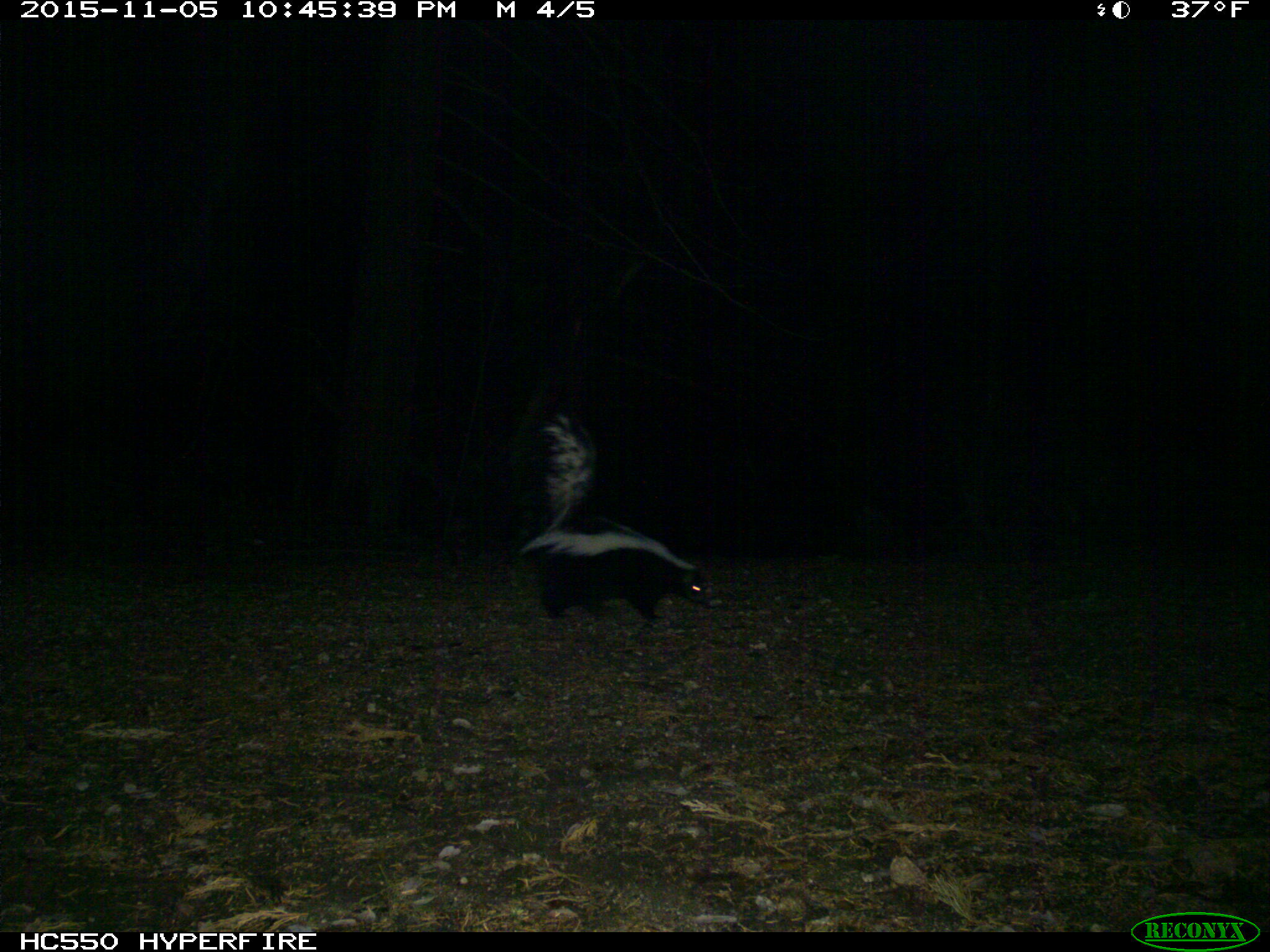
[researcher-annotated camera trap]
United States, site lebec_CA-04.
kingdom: Animalia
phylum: Chordata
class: Mammalia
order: Carnivora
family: Mephitidae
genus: Mephitis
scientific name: Mephitis mephitis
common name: striped skunk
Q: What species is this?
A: Mephitis mephitis (striped skunk).